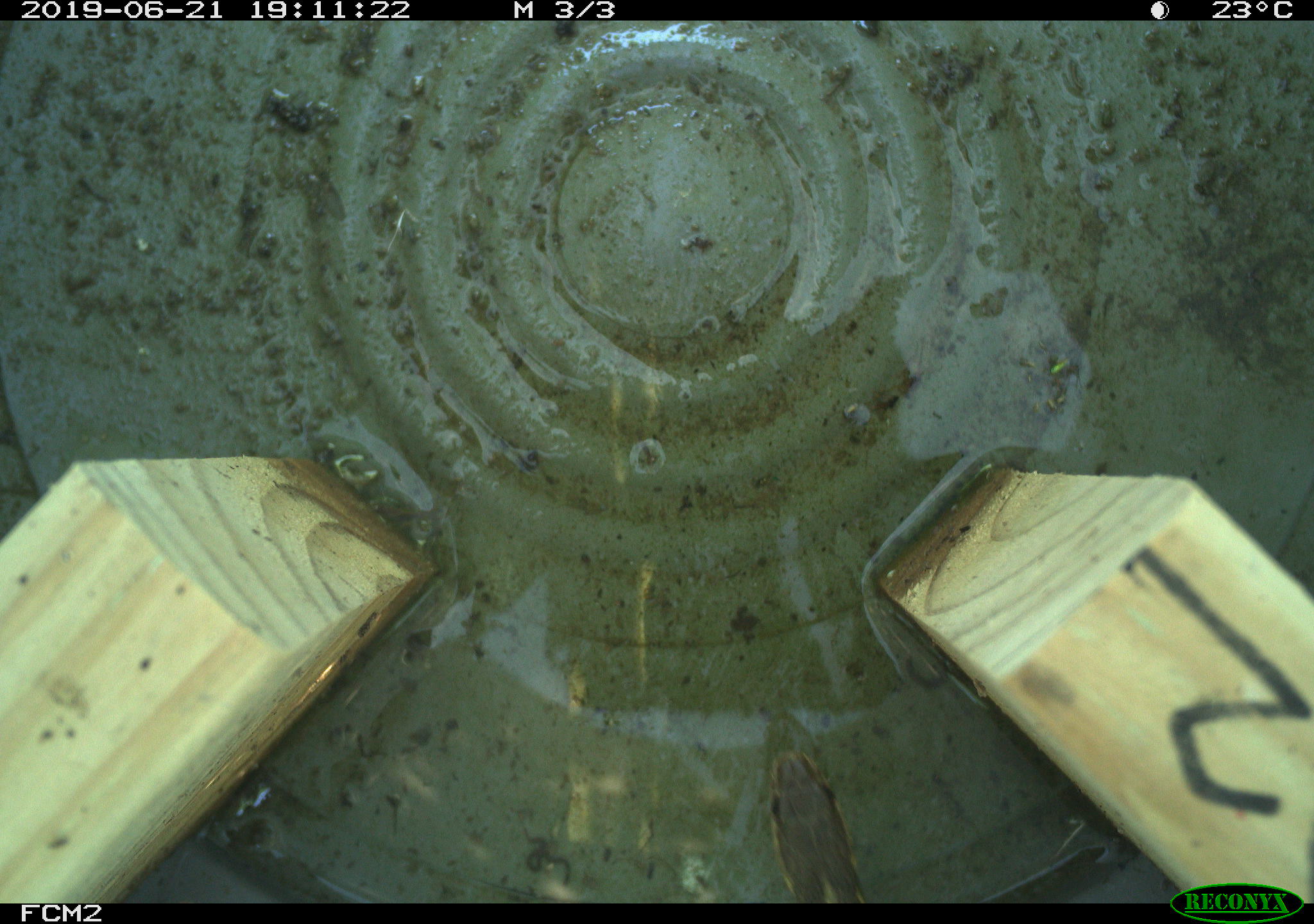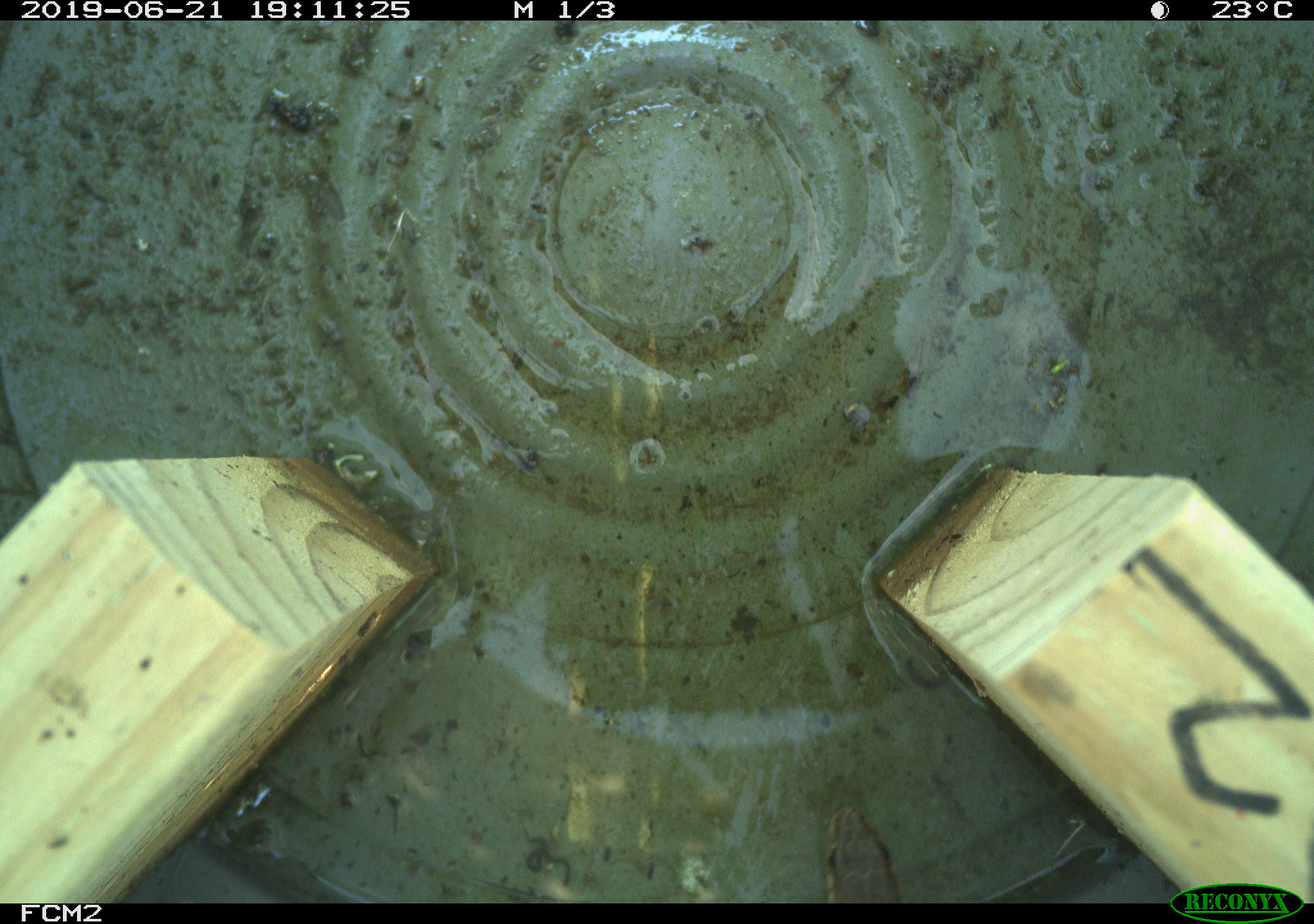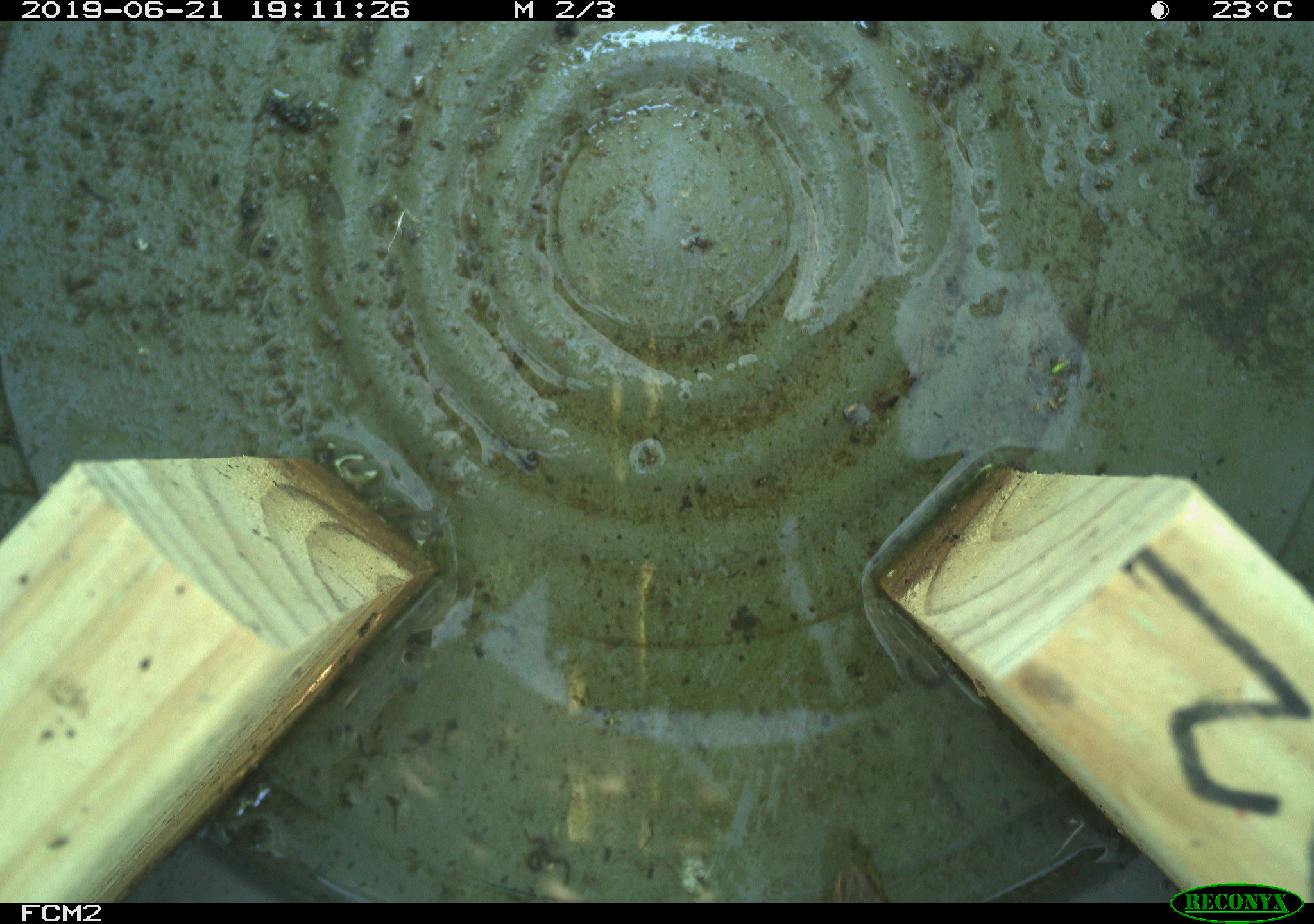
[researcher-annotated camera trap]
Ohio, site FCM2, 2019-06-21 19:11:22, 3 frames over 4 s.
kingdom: Animalia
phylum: Chordata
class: Reptilia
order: Squamata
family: Colubridae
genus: Thamnophis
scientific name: Thamnophis sirtalis sirtalis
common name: eastern gartersnake